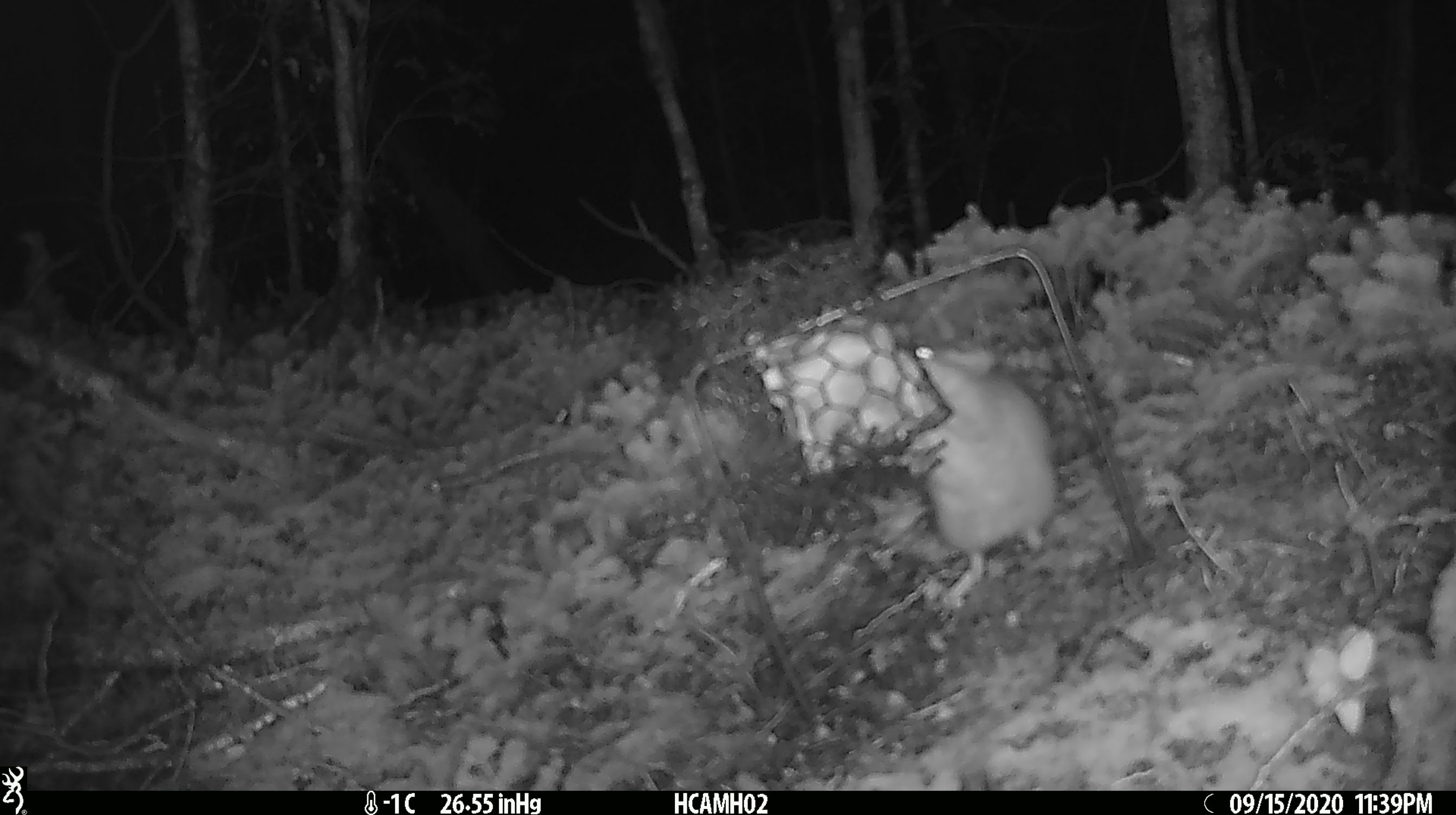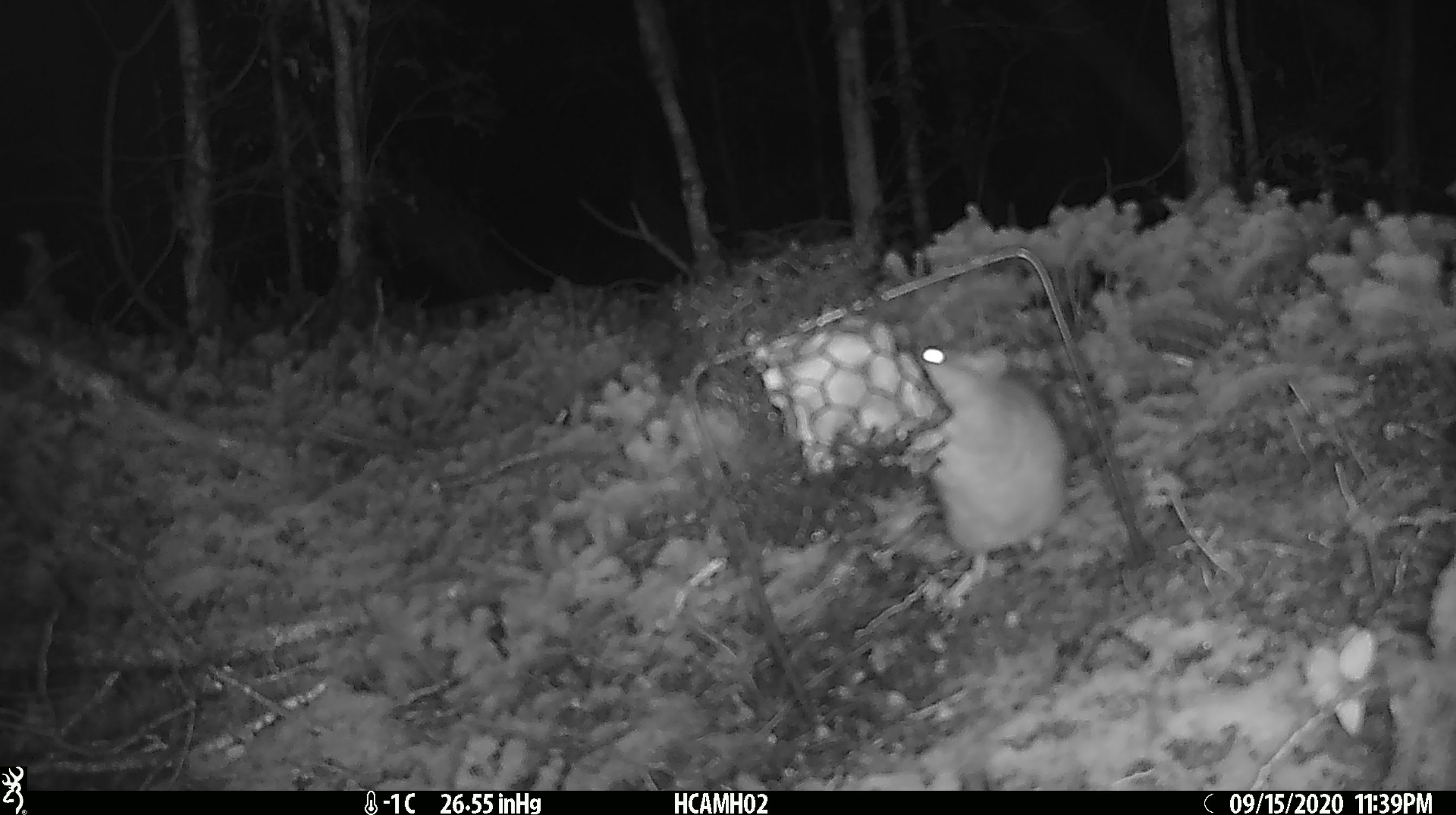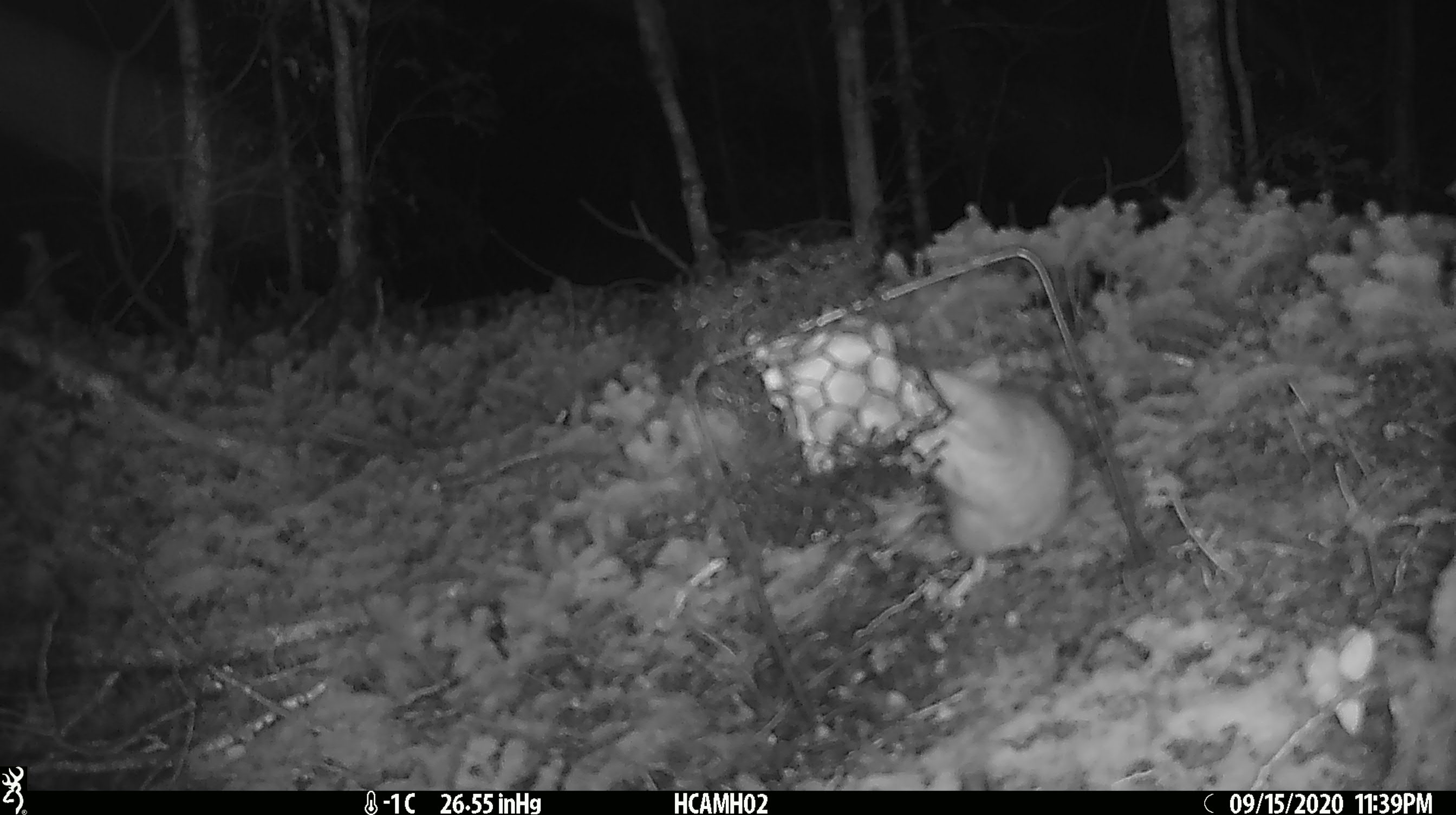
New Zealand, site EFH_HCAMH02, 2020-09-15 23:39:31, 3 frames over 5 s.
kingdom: Animalia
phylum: Chordata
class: Mammalia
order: Rodentia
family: Muridae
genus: Rattus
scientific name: Rattus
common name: rat